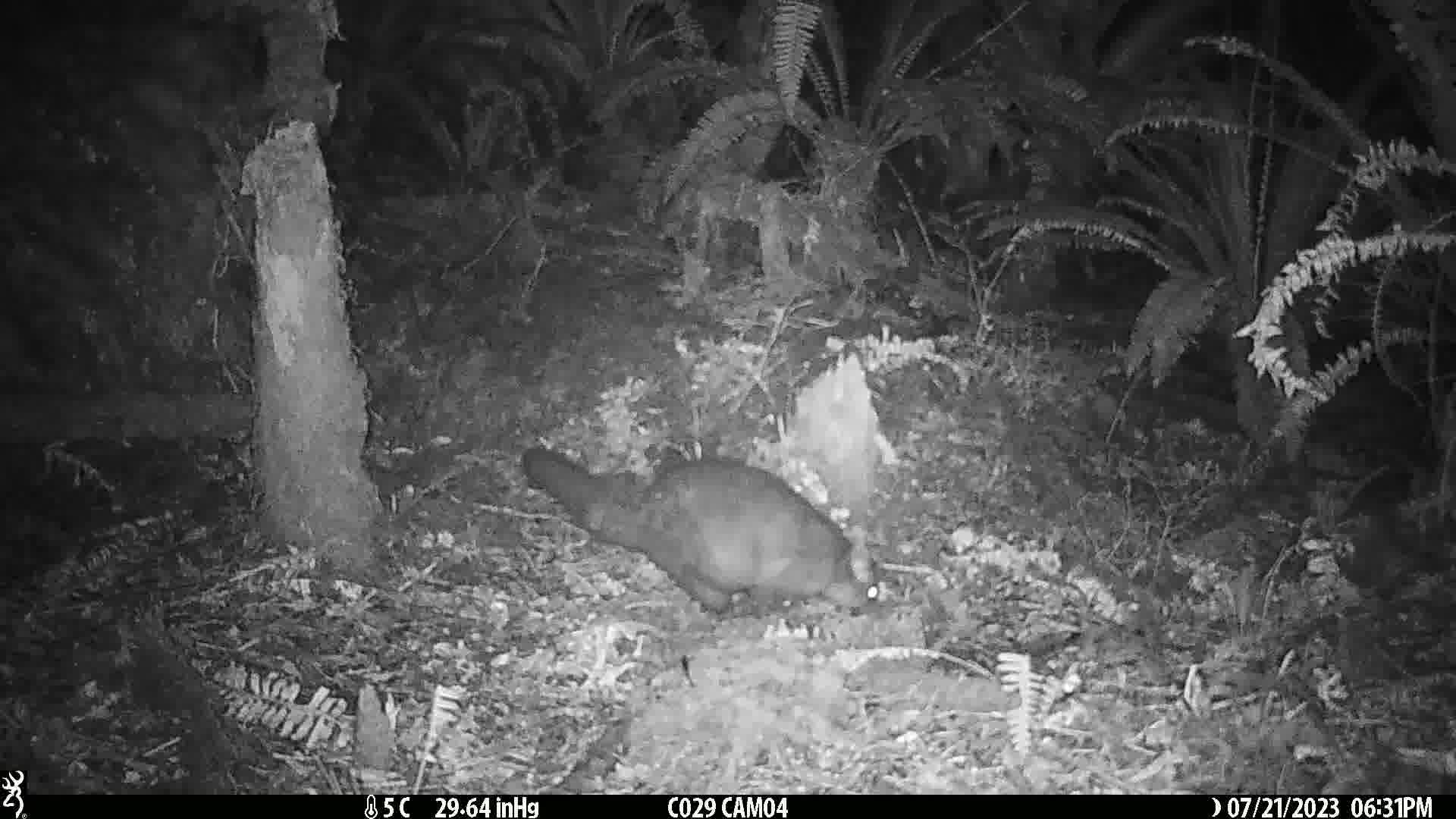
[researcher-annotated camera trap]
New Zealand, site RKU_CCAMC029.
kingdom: Animalia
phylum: Chordata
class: Mammalia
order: Diprotodontia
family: Phalangeridae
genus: Trichosurus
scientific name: Trichosurus vulpecula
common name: common brushtail possum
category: possum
Possum (common brushtail possum) (Trichosurus vulpecula).